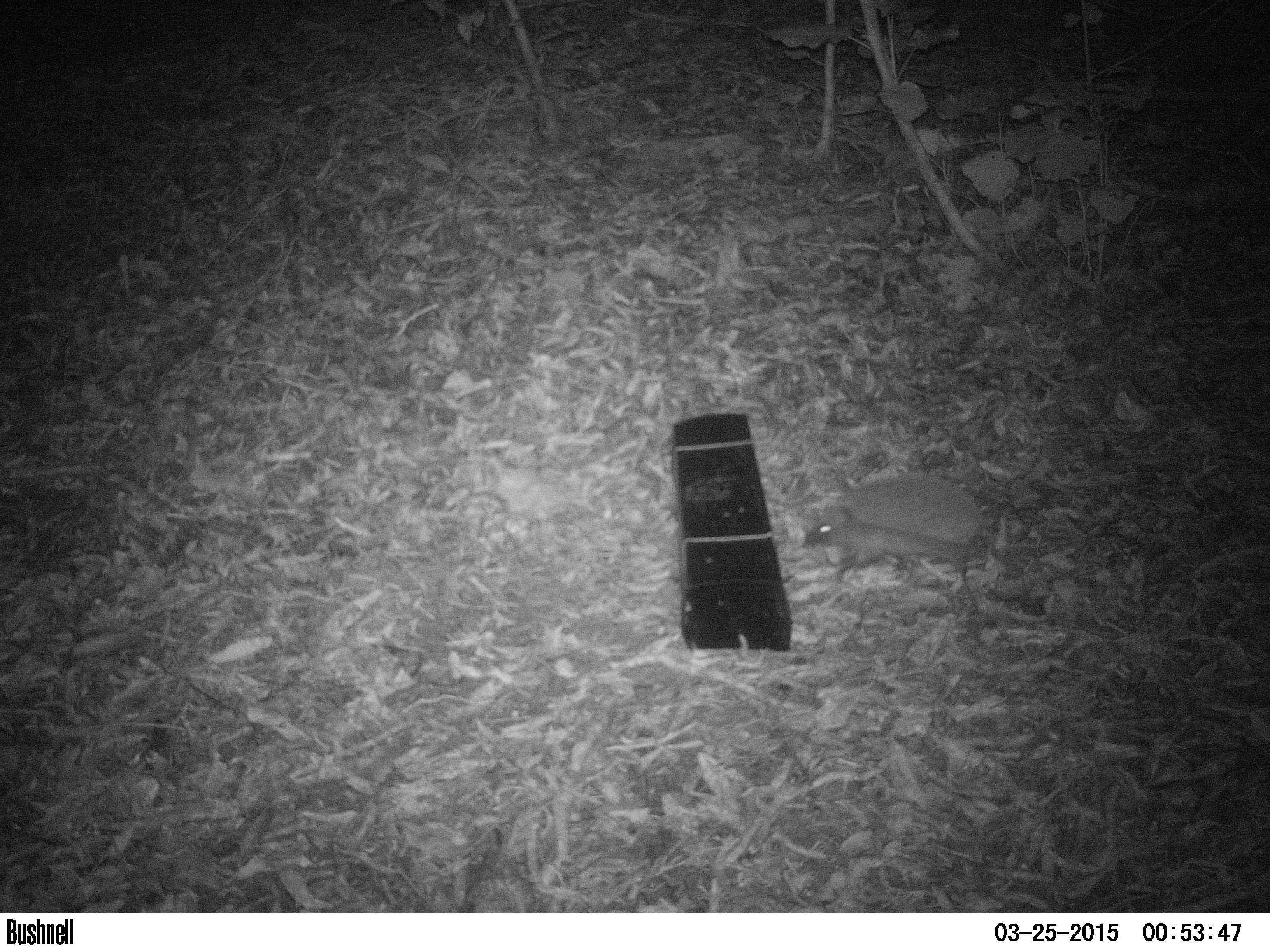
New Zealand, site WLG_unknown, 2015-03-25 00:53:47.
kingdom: Animalia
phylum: Chordata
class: Mammalia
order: Eulipotyphla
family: Erinaceidae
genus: Erinaceus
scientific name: Erinaceus europaeus europaeus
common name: european hedgehog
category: hedgehog